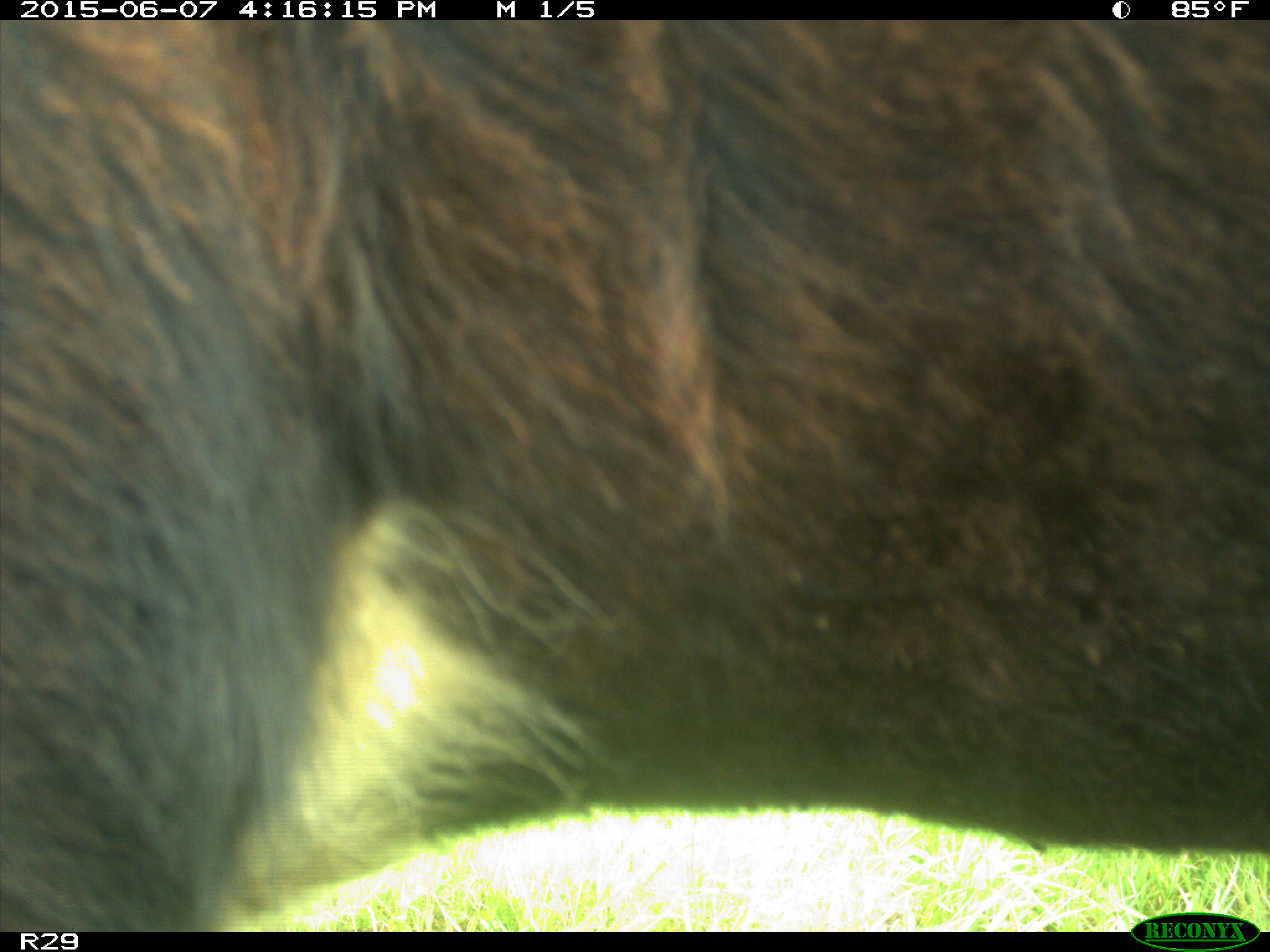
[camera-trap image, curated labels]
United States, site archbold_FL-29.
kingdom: Animalia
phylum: Chordata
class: Mammalia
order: Artiodactyla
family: Bovidae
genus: Bos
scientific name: Bos taurus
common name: domestic cow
Bos taurus (domestic cow).